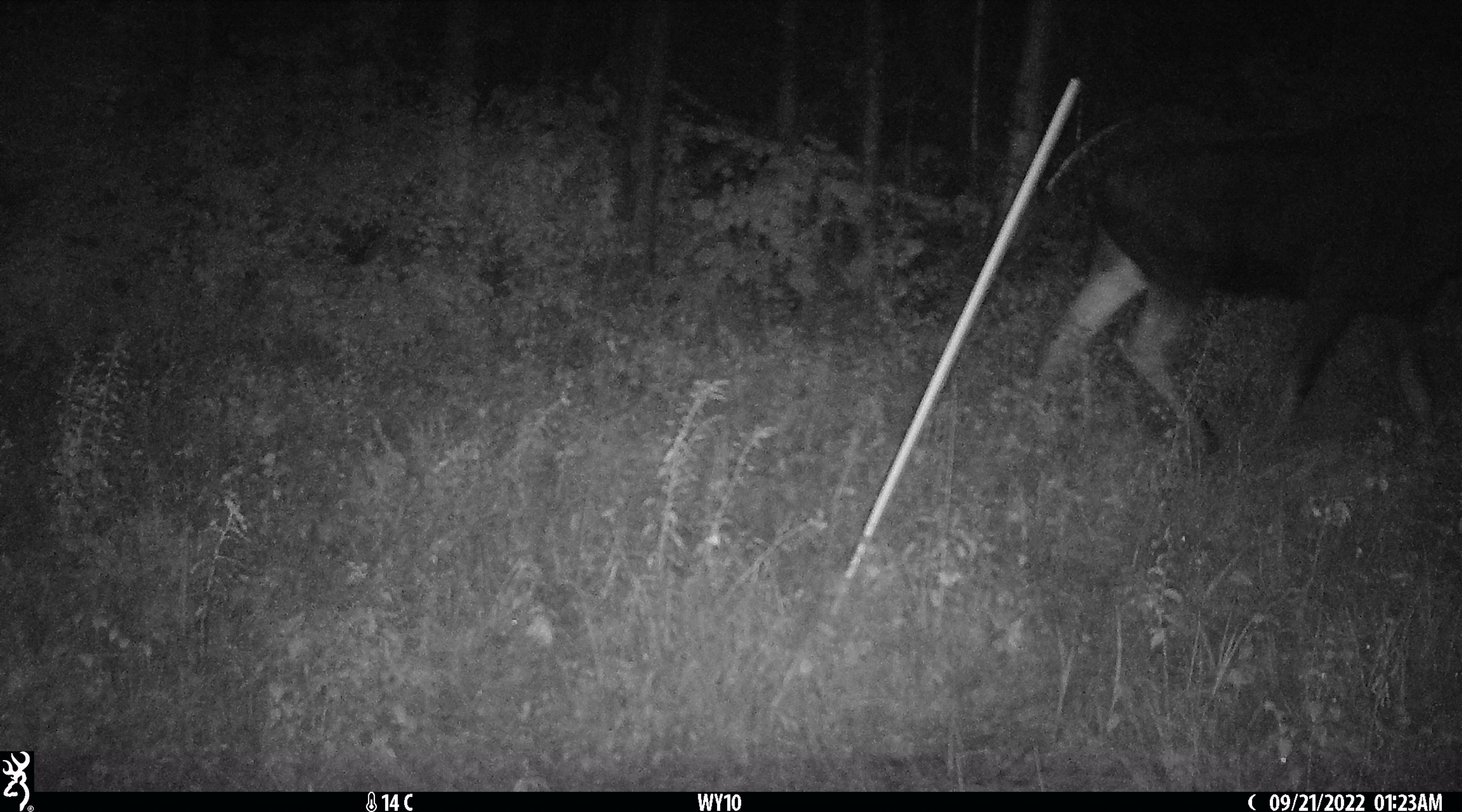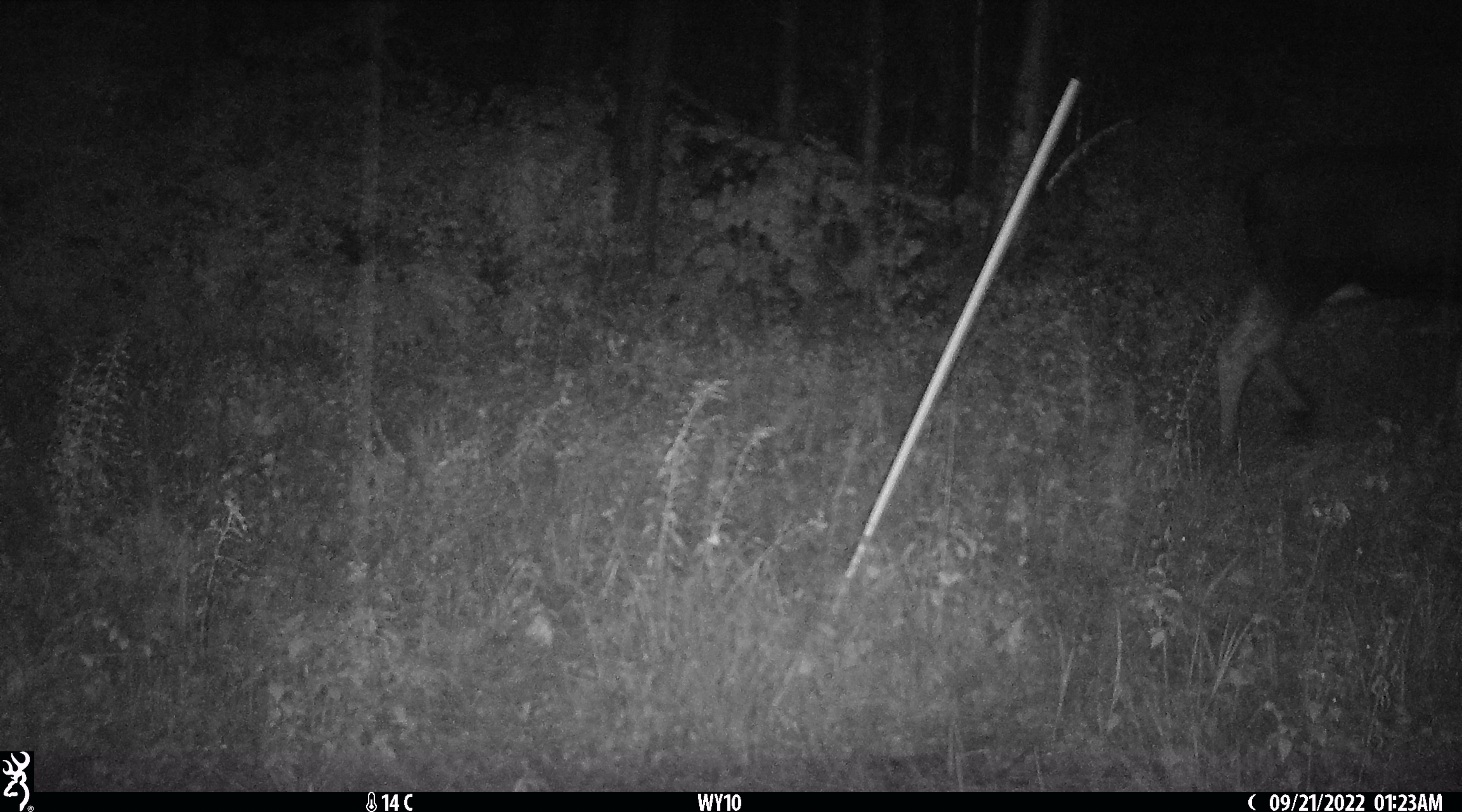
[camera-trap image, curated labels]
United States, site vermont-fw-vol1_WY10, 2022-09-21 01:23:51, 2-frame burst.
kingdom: Animalia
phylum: Chordata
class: Mammalia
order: Artiodactyla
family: Cervidae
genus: Alces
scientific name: Alces alces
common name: moose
Moose (Alces alces).